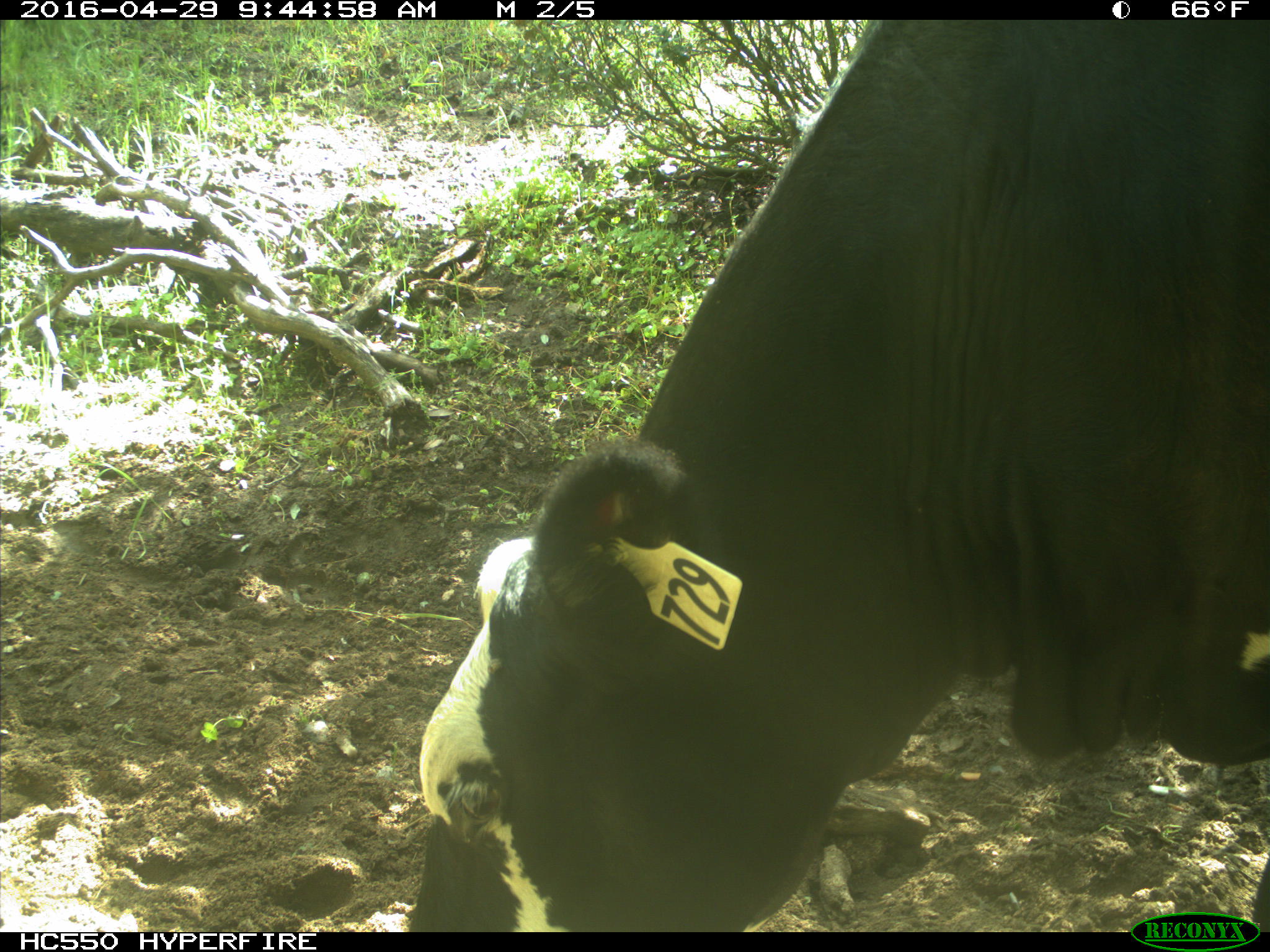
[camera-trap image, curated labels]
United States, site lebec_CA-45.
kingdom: Animalia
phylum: Chordata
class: Mammalia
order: Artiodactyla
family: Bovidae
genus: Bos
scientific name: Bos taurus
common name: domestic cow